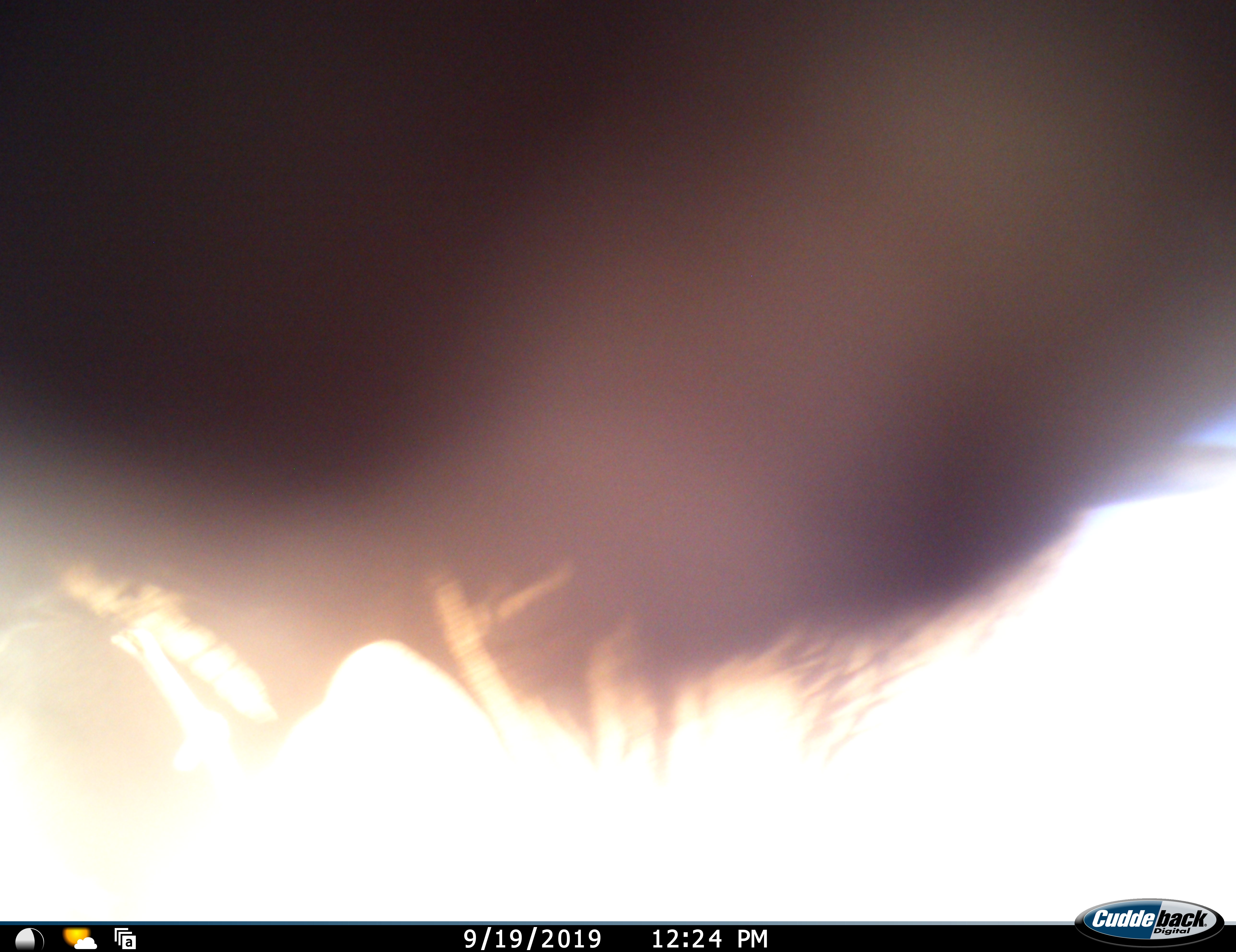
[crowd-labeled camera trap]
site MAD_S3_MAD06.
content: unidentified animal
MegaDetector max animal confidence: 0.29